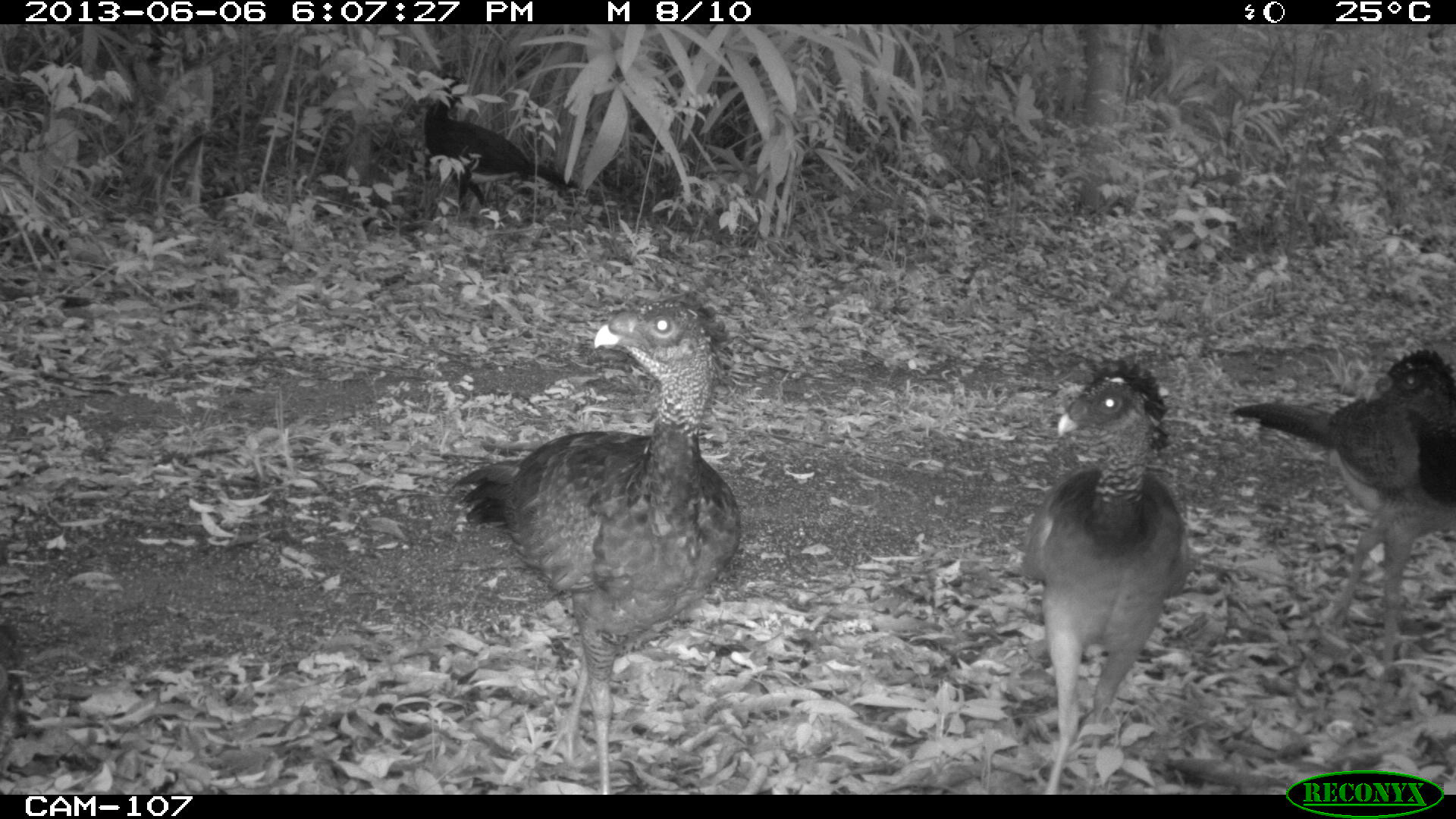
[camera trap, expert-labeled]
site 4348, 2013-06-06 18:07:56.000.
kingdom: Animalia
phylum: Chordata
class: Aves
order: Galliformes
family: Cracidae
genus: Crax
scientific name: Crax rubra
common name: great curassow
Crax rubra (great curassow), count 5.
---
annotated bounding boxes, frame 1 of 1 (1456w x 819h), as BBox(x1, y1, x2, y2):
crax rubra: BBox(442, 289, 743, 792); BBox(1014, 357, 1191, 795); BBox(1227, 344, 1456, 673); BBox(404, 73, 579, 211)